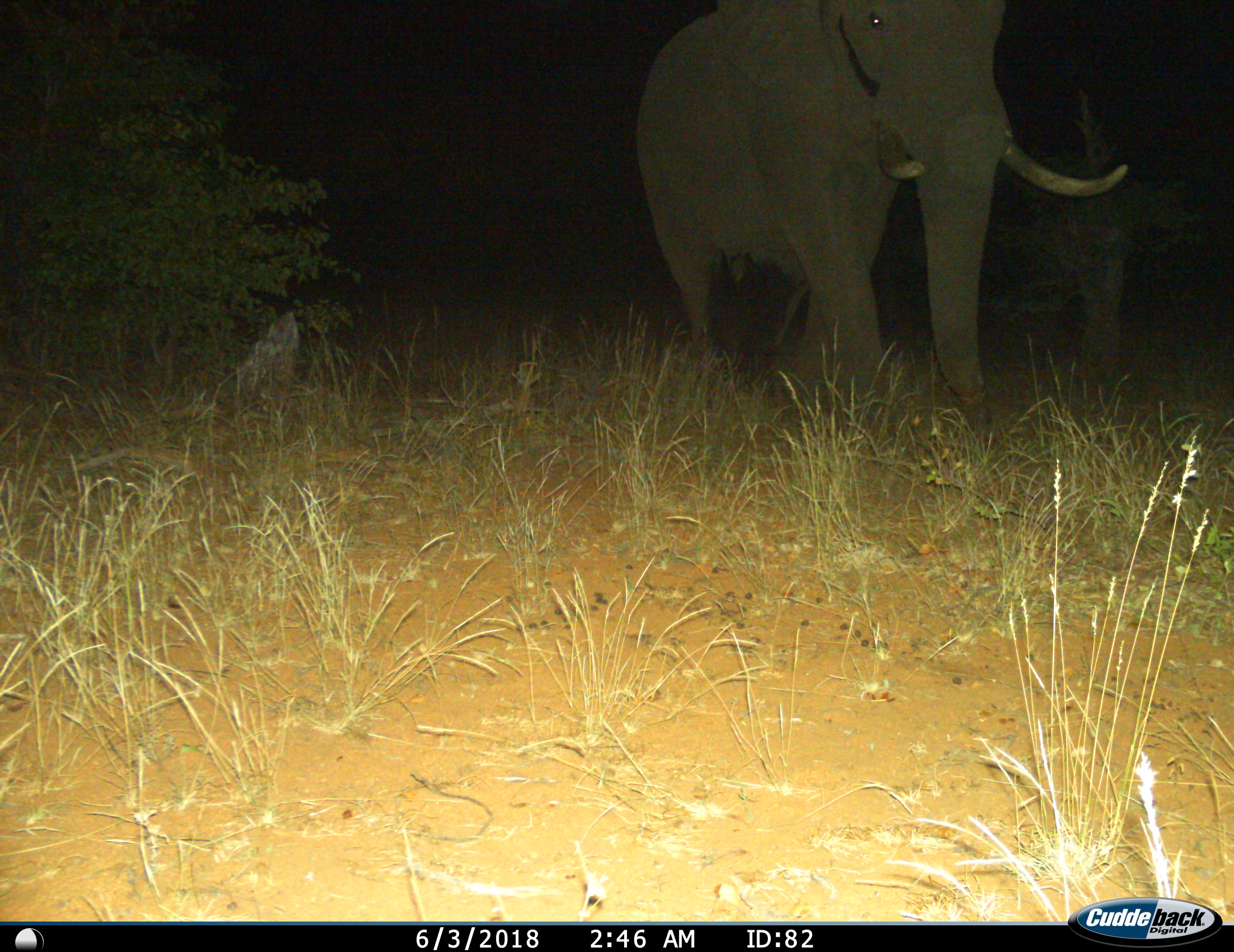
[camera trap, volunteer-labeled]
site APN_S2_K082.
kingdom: Animalia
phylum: Chordata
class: Mammalia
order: Proboscidea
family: Elephantidae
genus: Loxodonta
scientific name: Loxodonta africana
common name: african bush elephant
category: elephant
Elephant (african bush elephant) (Loxodonta africana), count 1. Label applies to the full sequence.